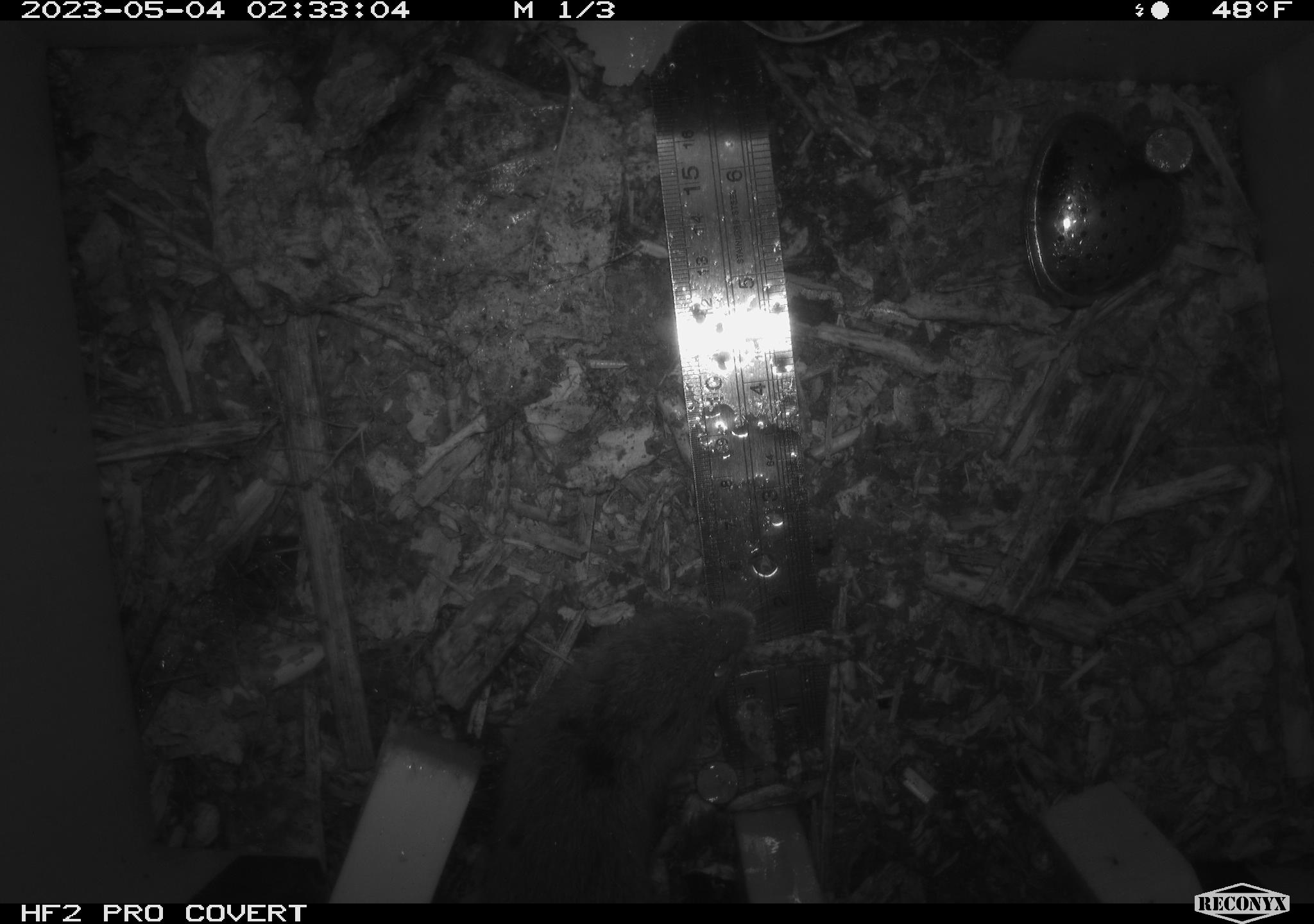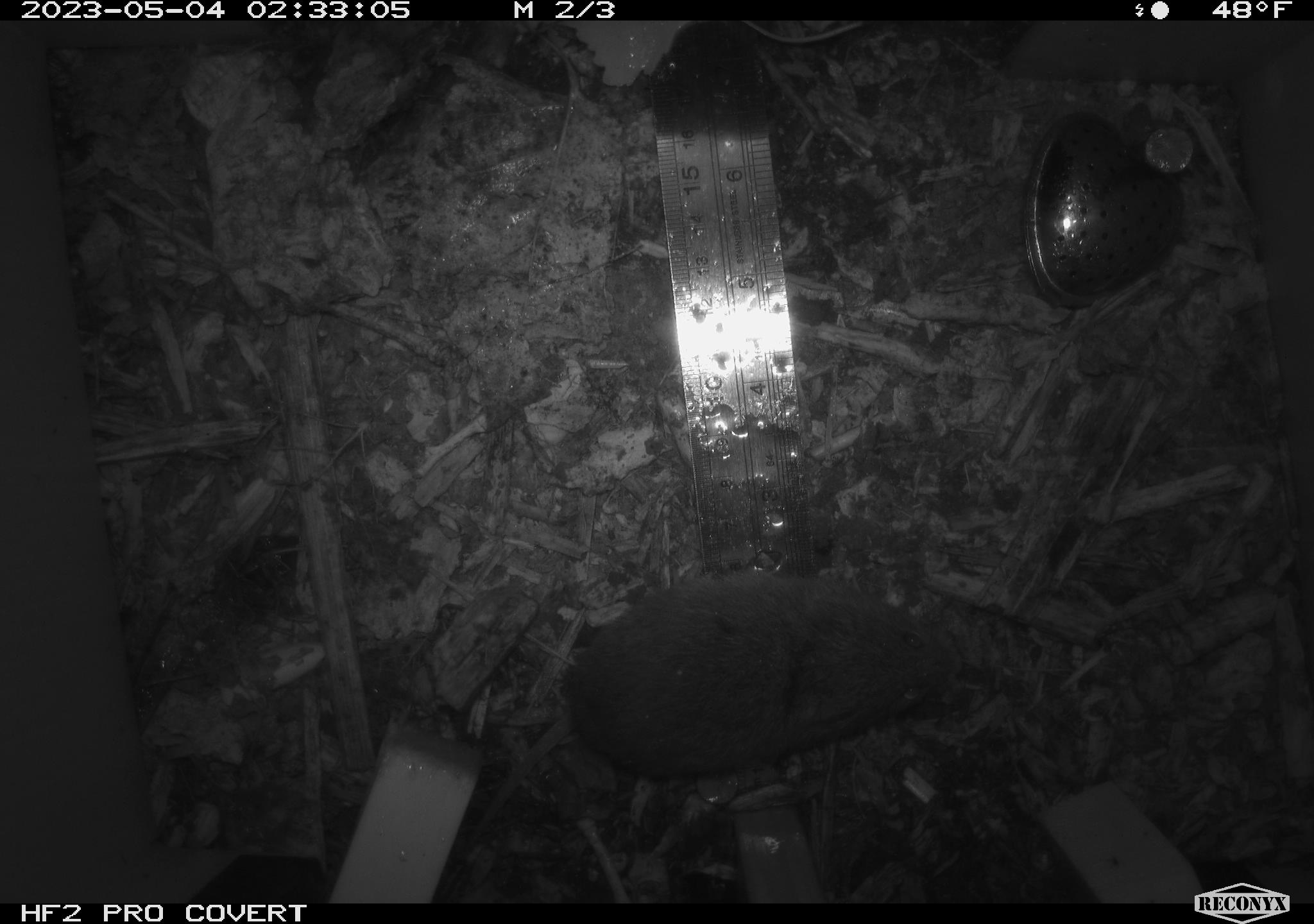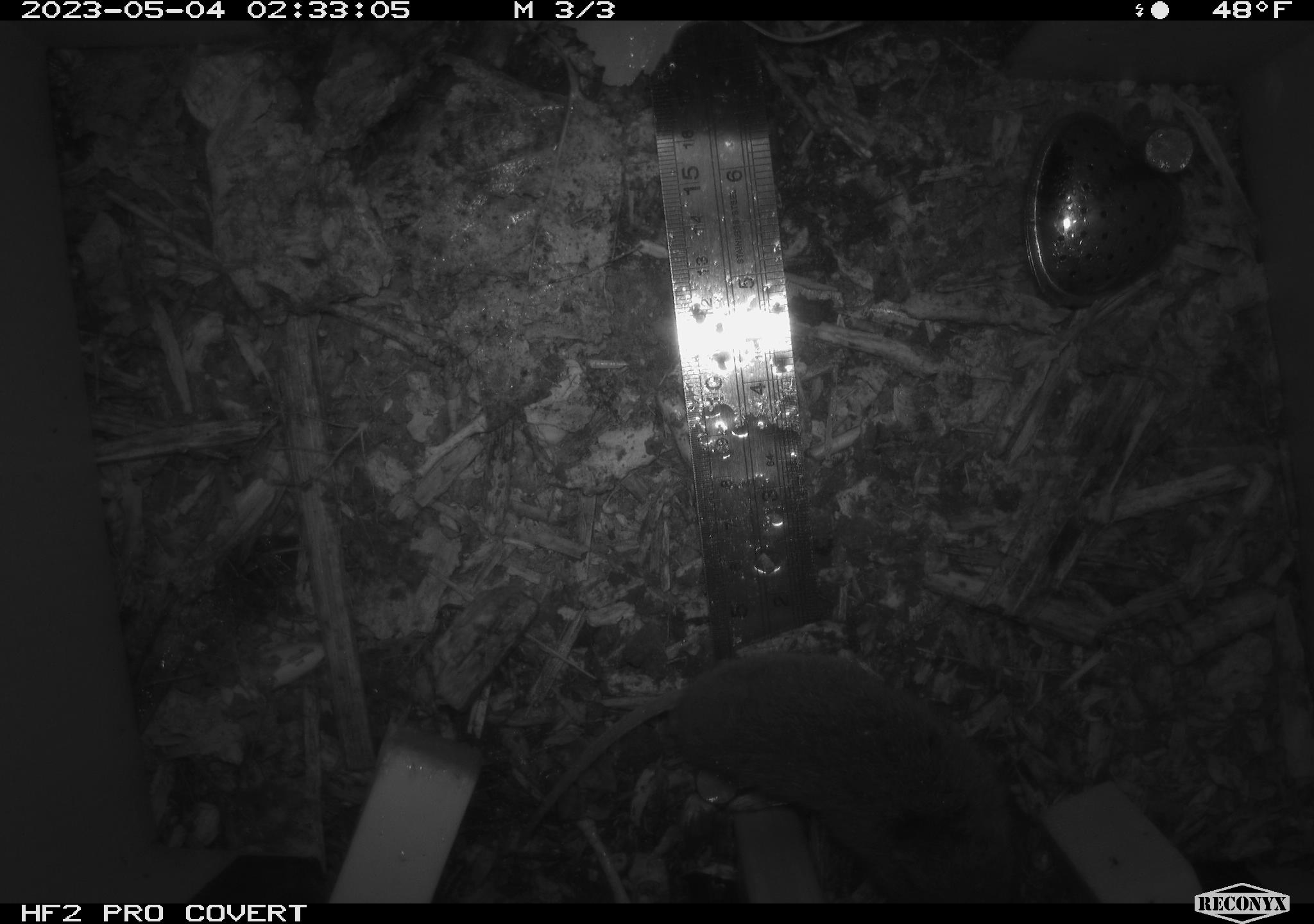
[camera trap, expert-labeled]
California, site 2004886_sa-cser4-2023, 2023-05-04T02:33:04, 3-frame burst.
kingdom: Animalia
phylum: Chordata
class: Mammalia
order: Rodentia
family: Cricetidae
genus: Microtus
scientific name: Microtus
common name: meadow vole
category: microtus species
Microtus species (meadow vole) (Microtus).